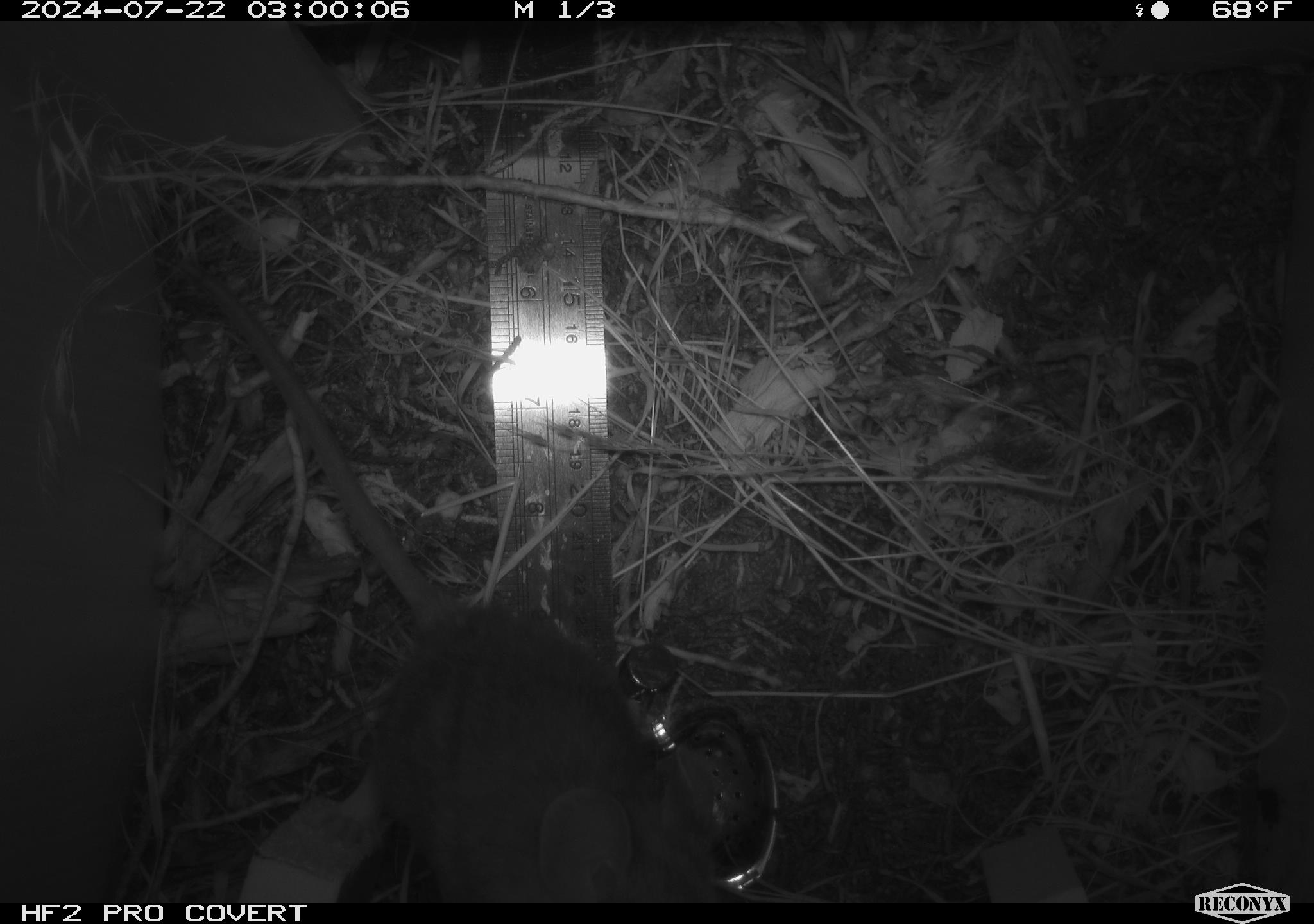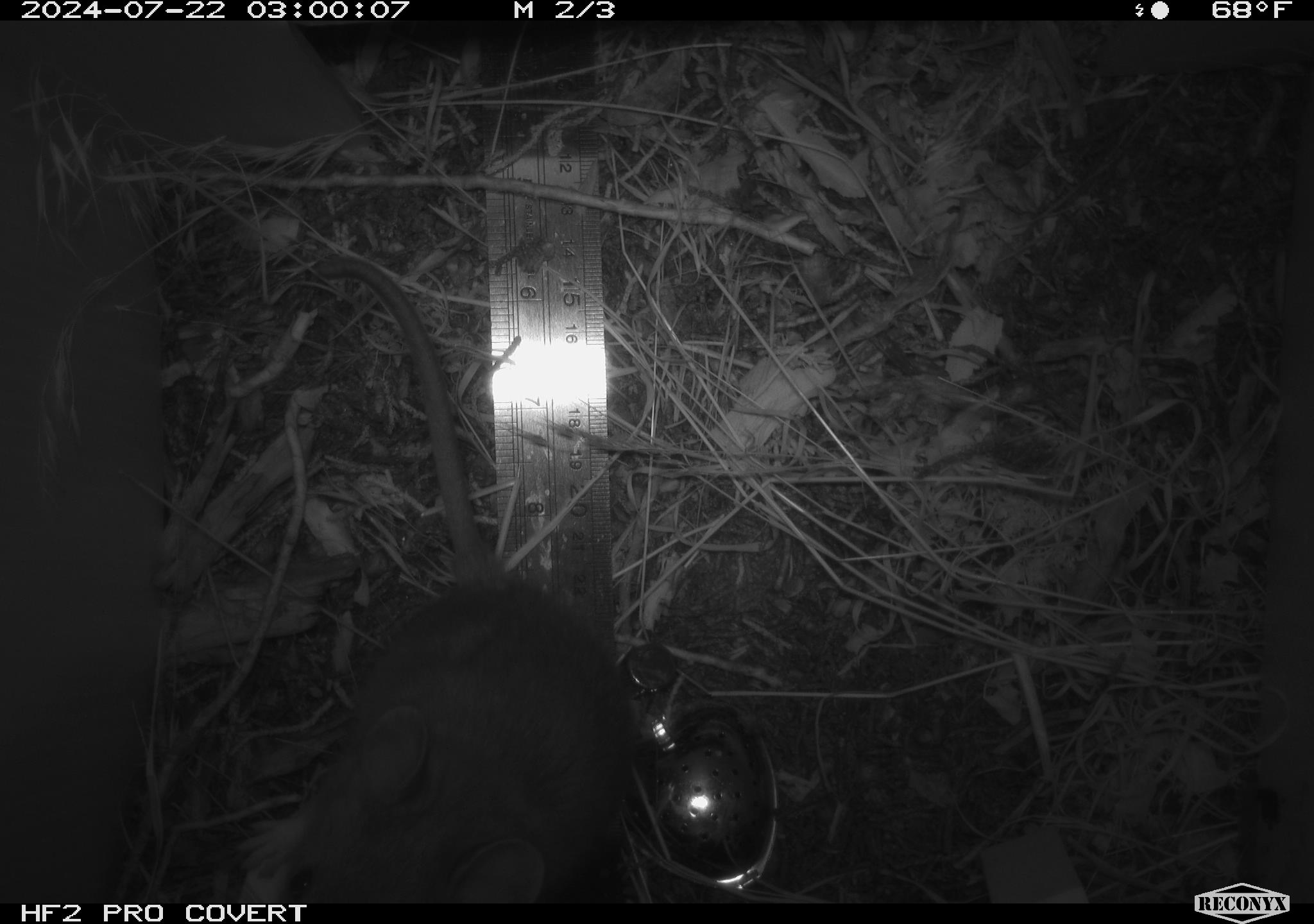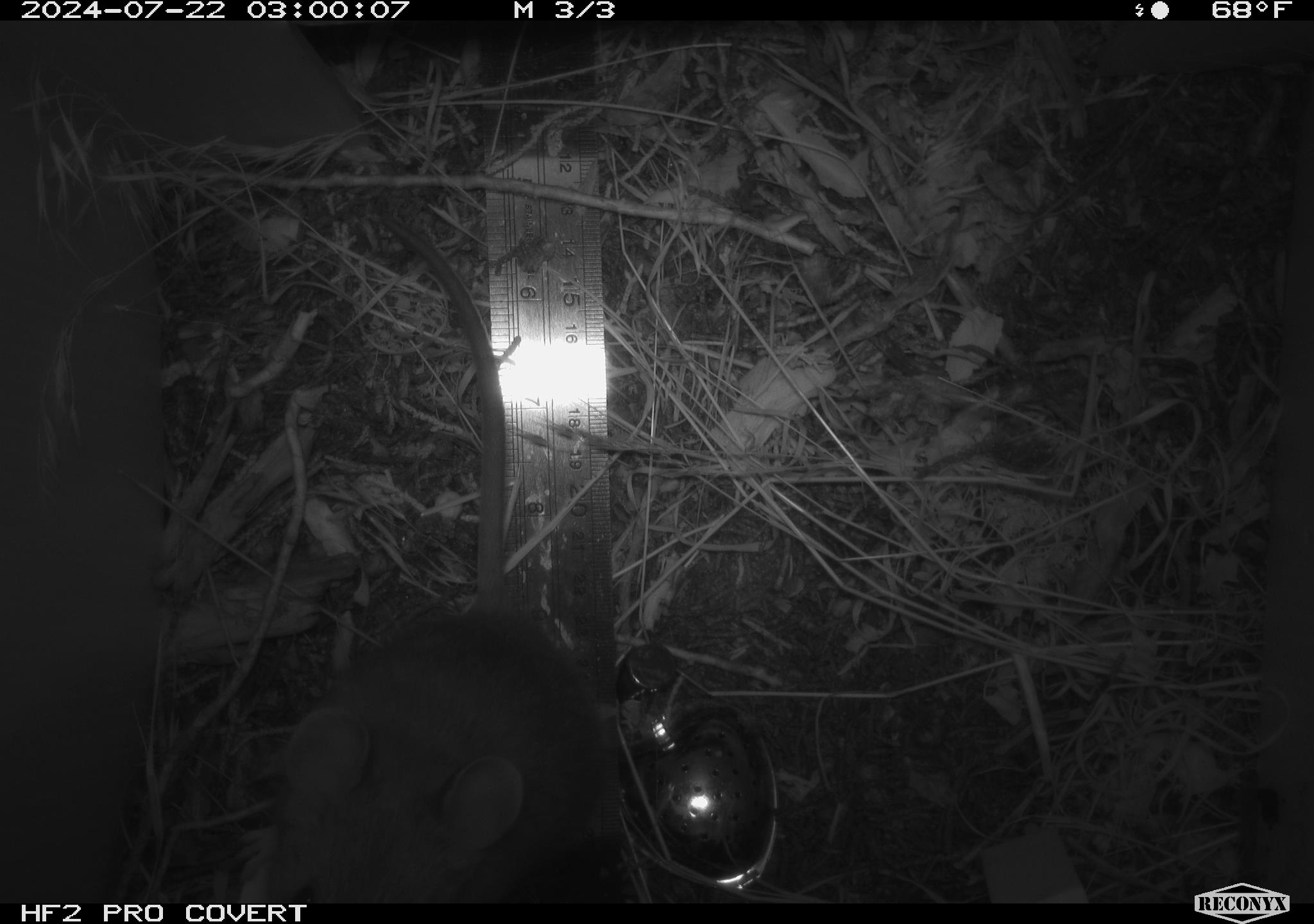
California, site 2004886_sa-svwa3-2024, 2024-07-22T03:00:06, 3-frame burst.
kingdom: Animalia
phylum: Chordata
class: Mammalia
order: Rodentia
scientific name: Rodentia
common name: mouse species